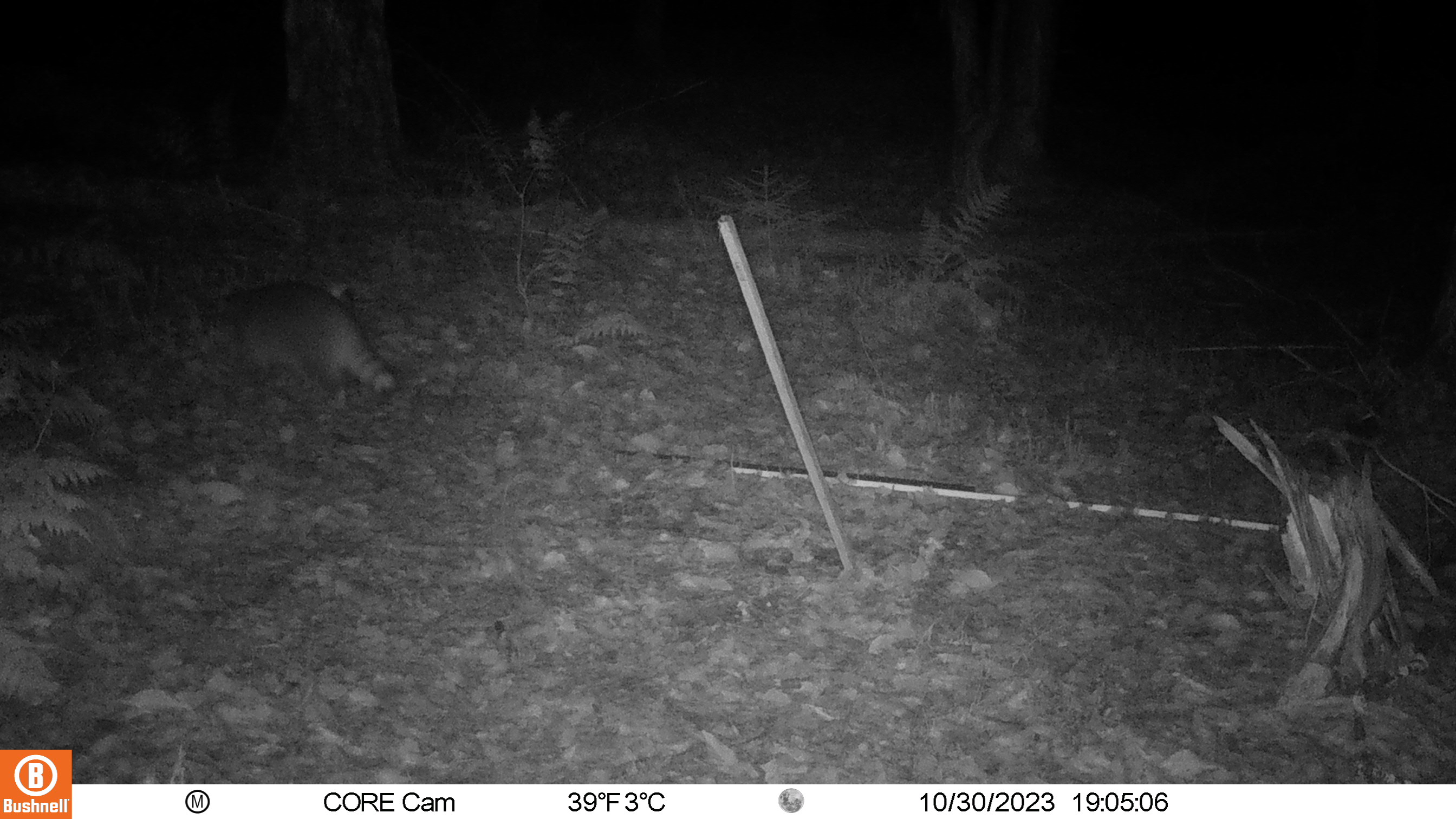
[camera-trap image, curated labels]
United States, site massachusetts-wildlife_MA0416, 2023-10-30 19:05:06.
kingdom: Animalia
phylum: Chordata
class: Mammalia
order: Carnivora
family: Procyonidae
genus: Procyon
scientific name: Procyon lotor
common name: raccoon